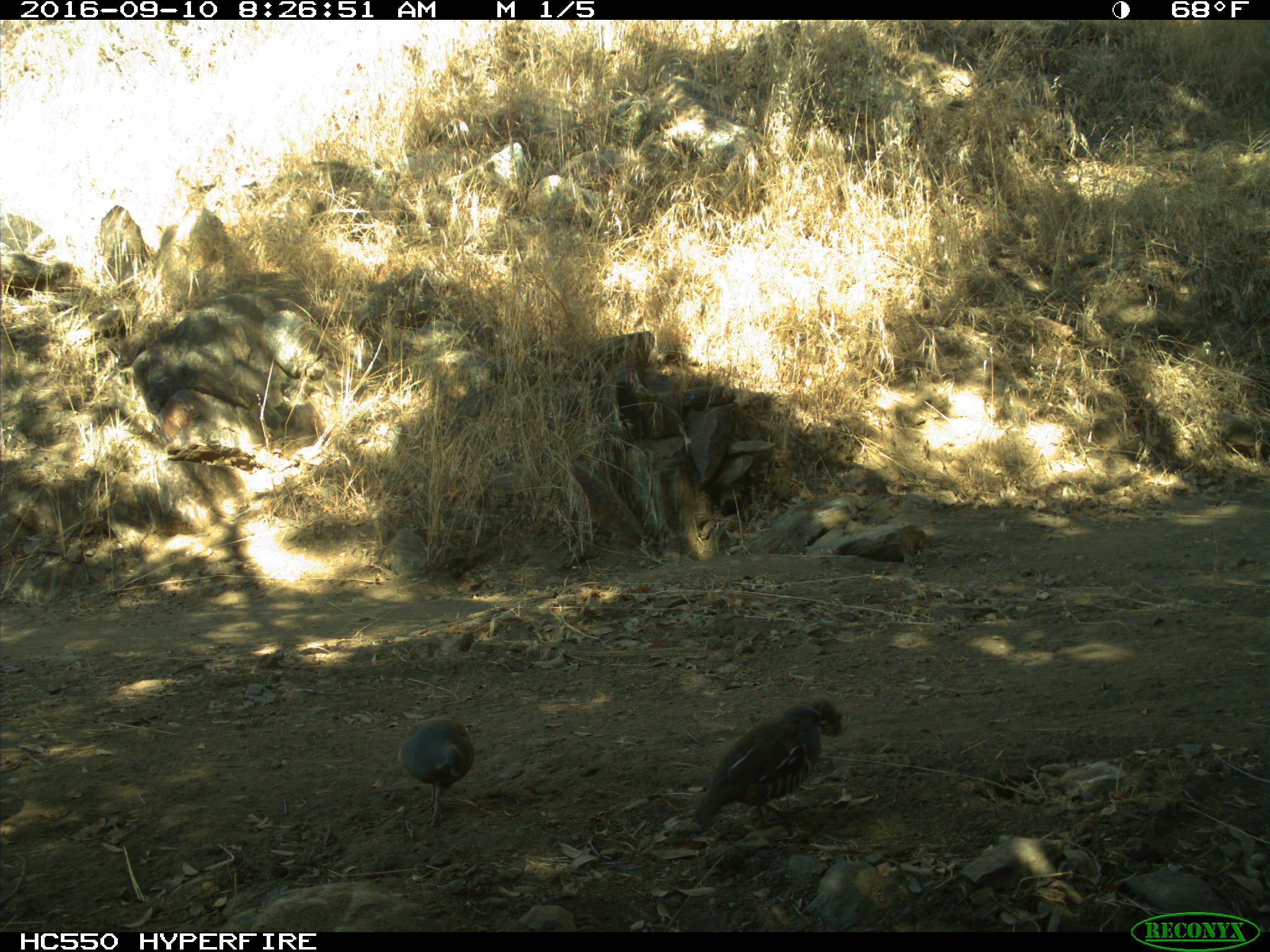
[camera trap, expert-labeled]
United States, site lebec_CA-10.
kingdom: Animalia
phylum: Chordata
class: Aves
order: Galliformes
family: Odontophoridae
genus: Callipepla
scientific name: Callipepla californica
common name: california quail